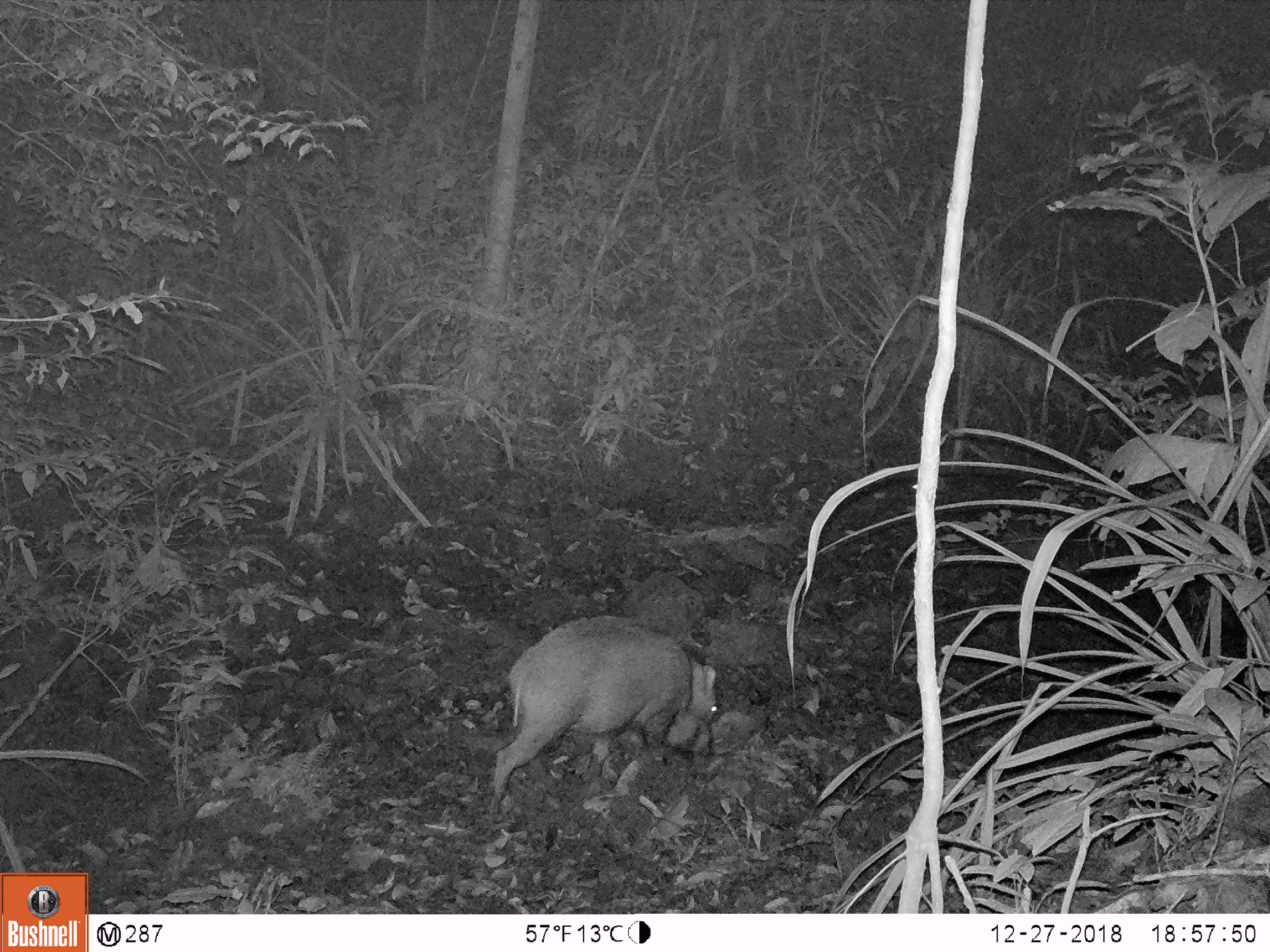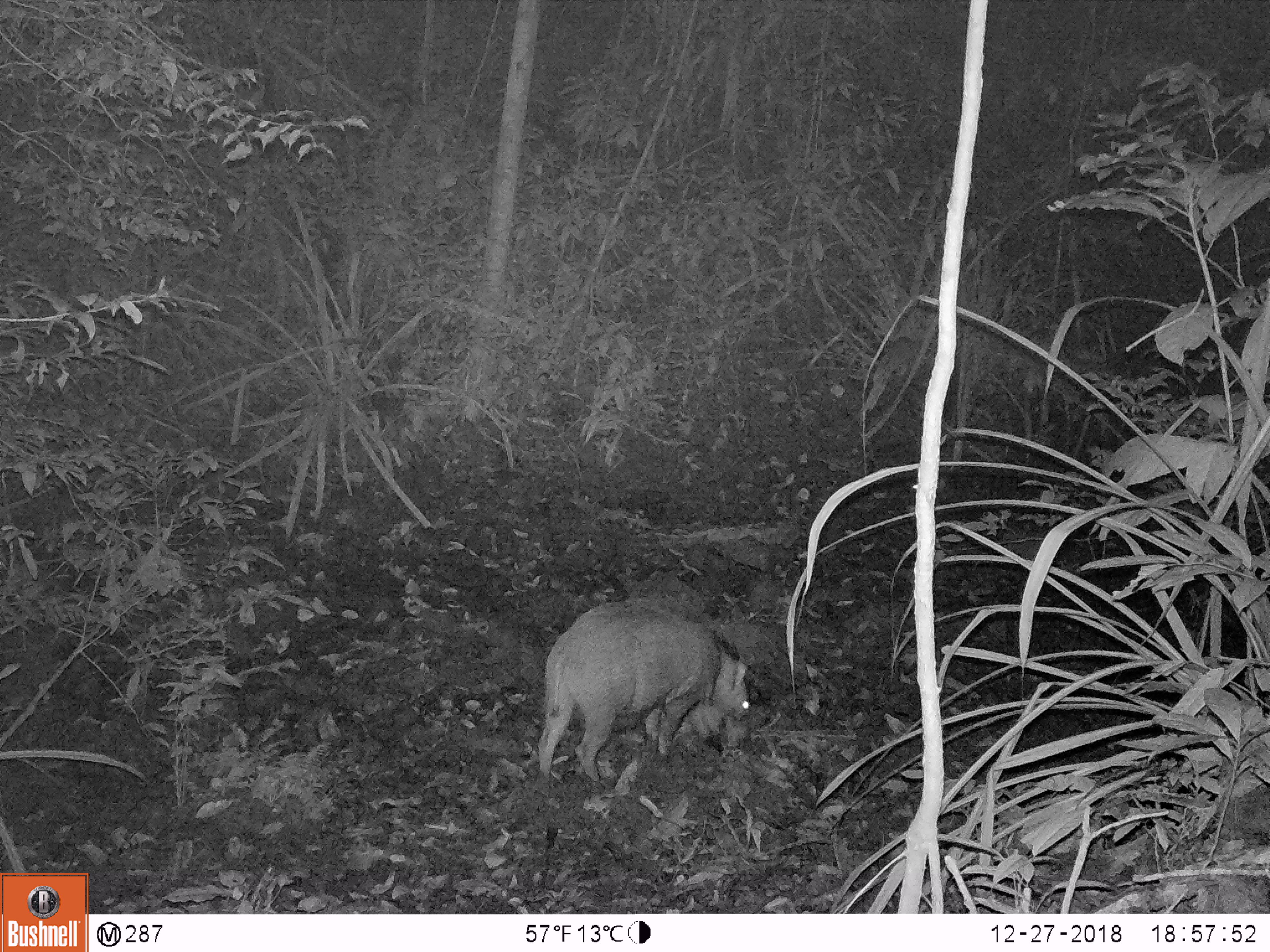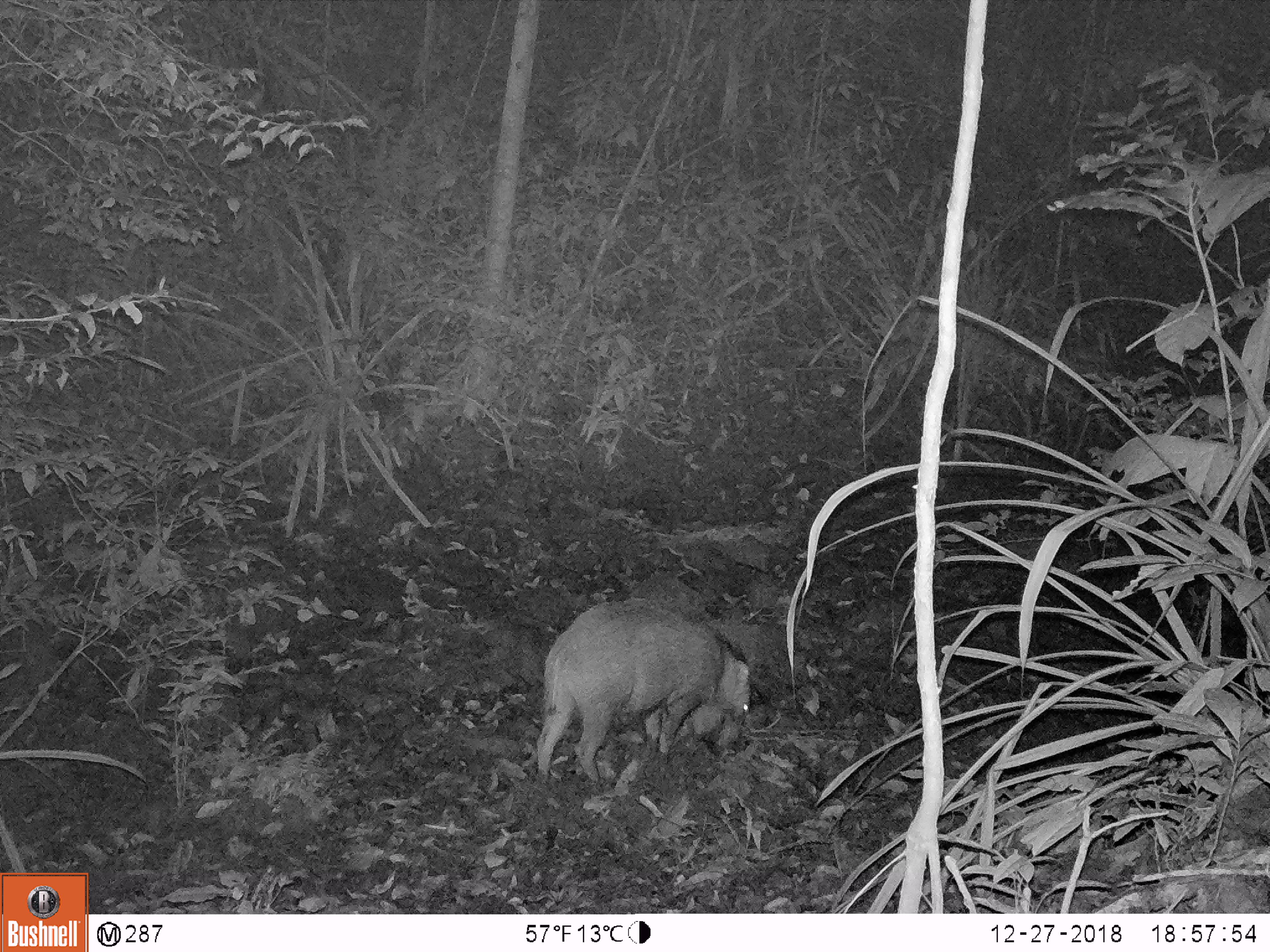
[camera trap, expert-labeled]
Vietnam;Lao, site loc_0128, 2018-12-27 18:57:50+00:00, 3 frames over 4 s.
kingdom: Animalia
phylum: Chordata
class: Mammalia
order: Artiodactyla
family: Suidae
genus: Sus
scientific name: Sus scrofa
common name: eurasian wild pig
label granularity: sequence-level